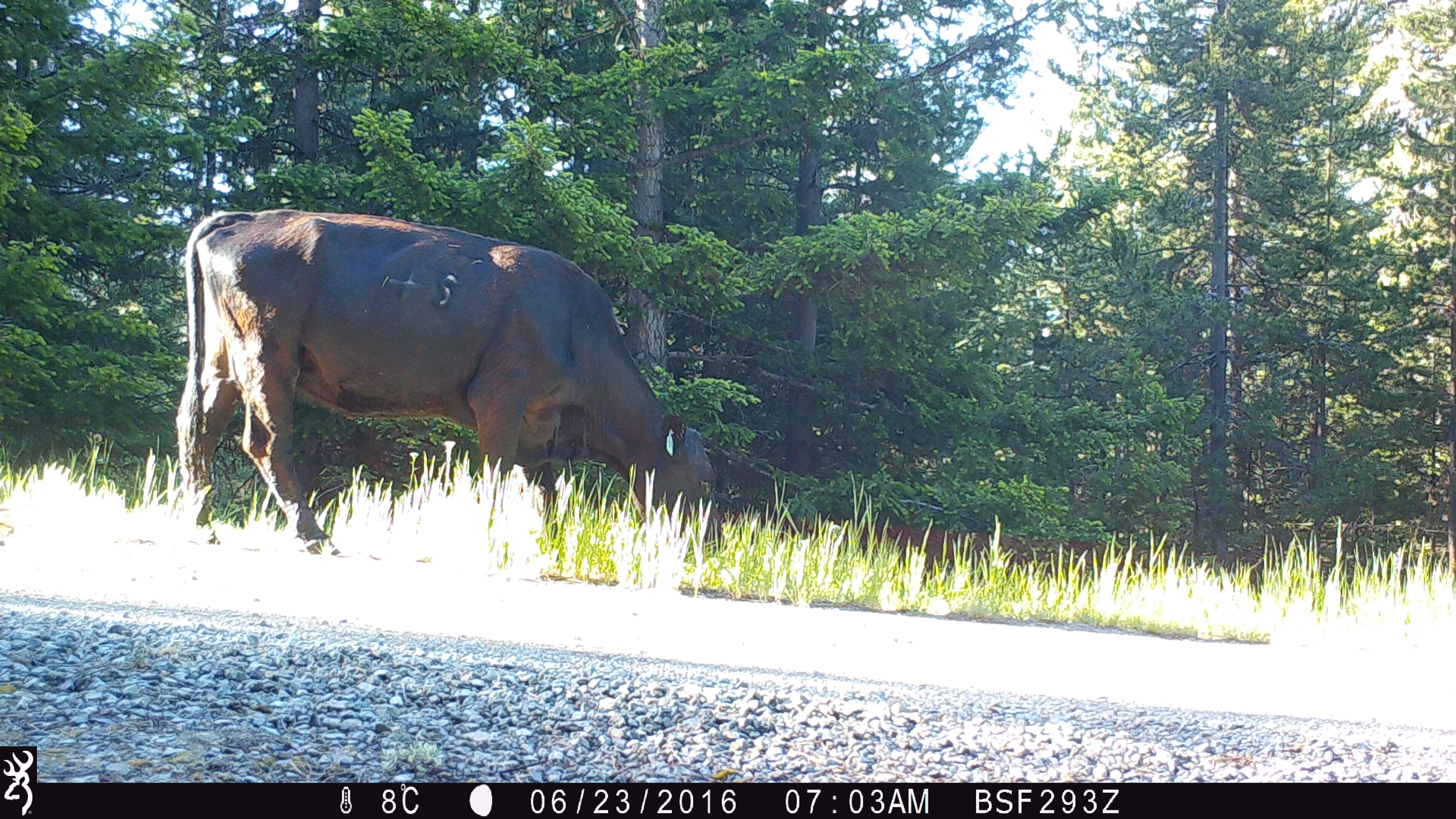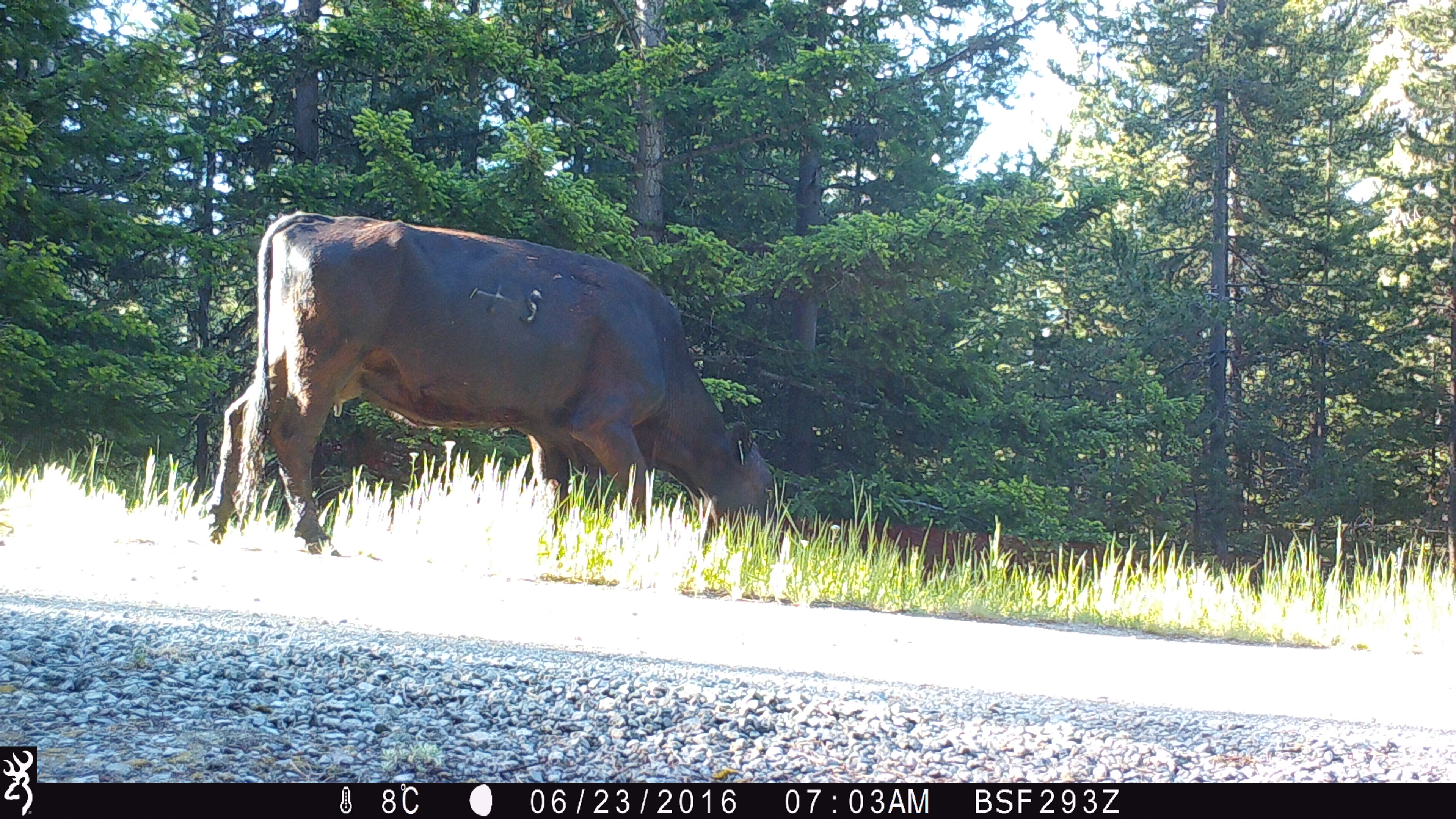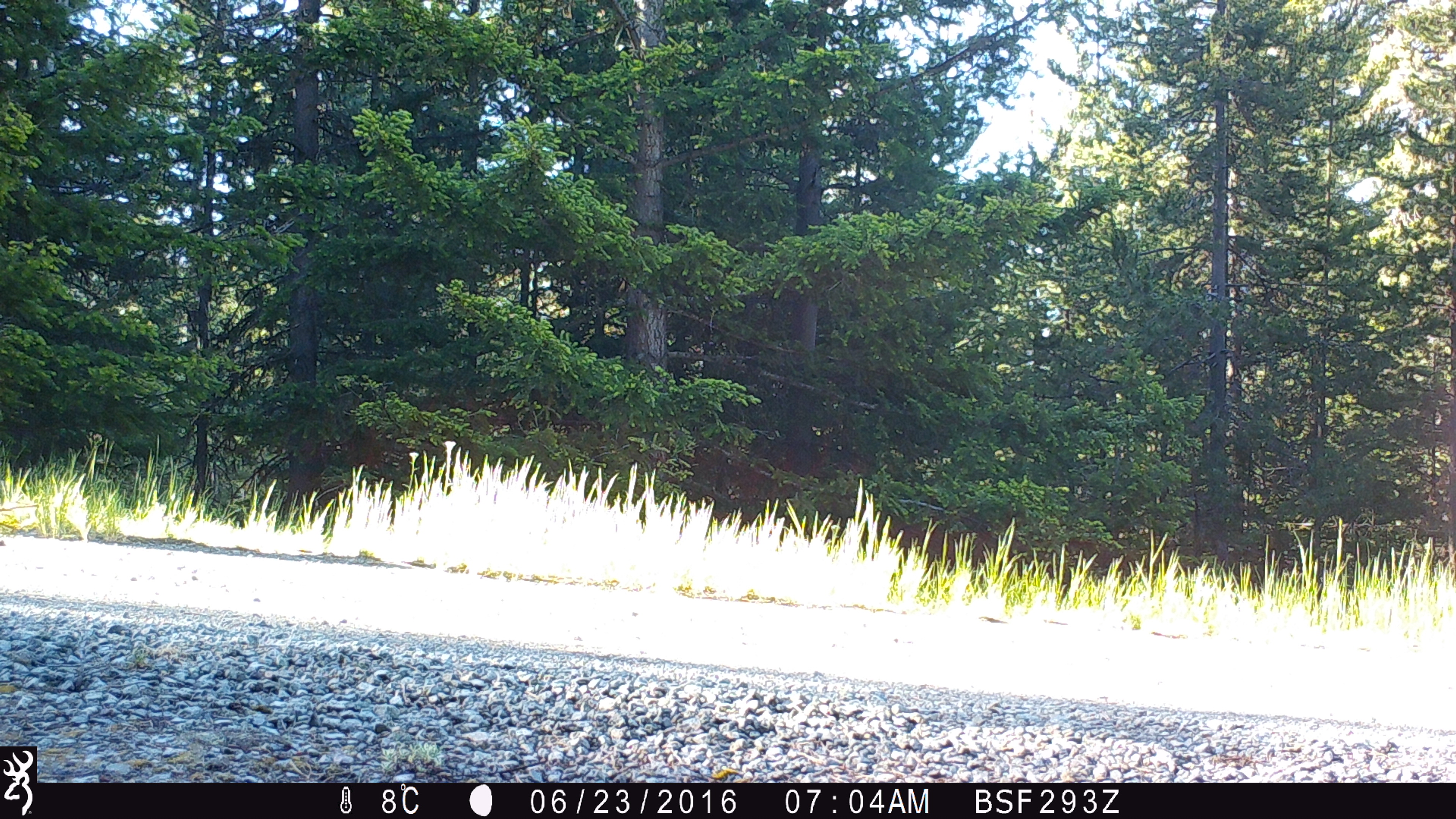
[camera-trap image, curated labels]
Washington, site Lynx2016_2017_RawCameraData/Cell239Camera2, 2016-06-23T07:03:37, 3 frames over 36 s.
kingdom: Animalia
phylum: Chordata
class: Mammalia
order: Artiodactyla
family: Bovidae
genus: Bos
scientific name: Bos taurus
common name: domestic cattle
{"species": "domestic cattle (Bos taurus)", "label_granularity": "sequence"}